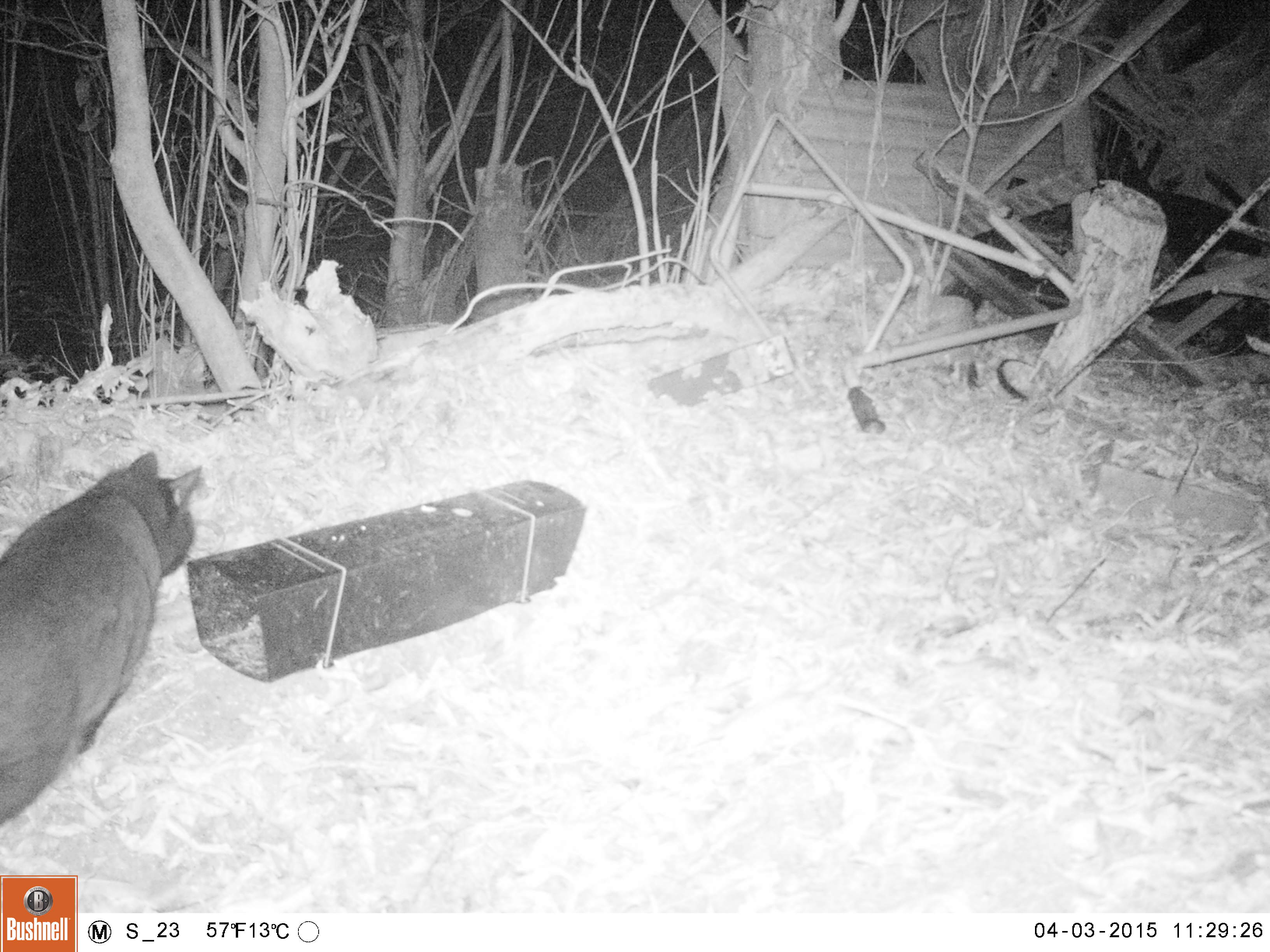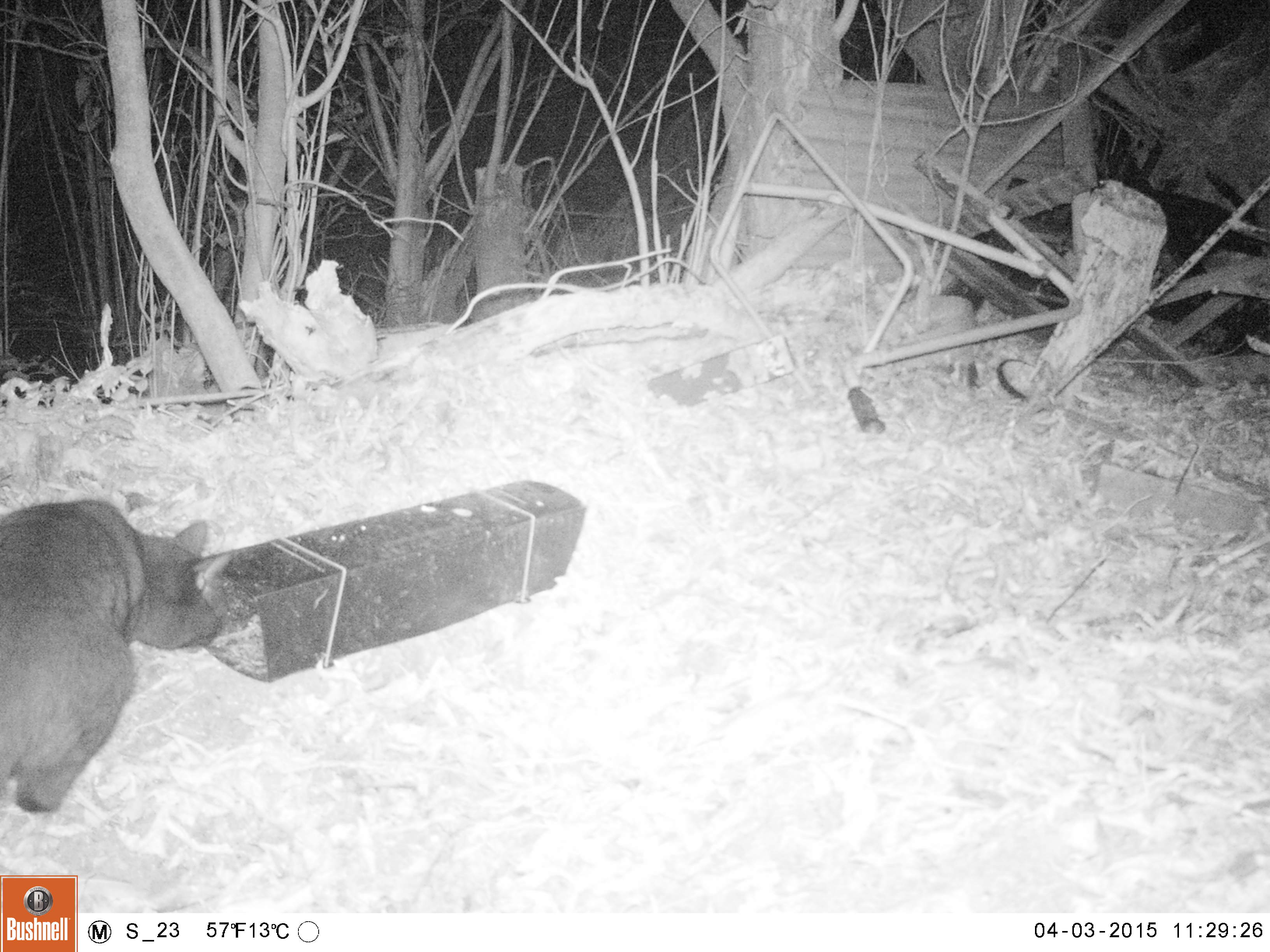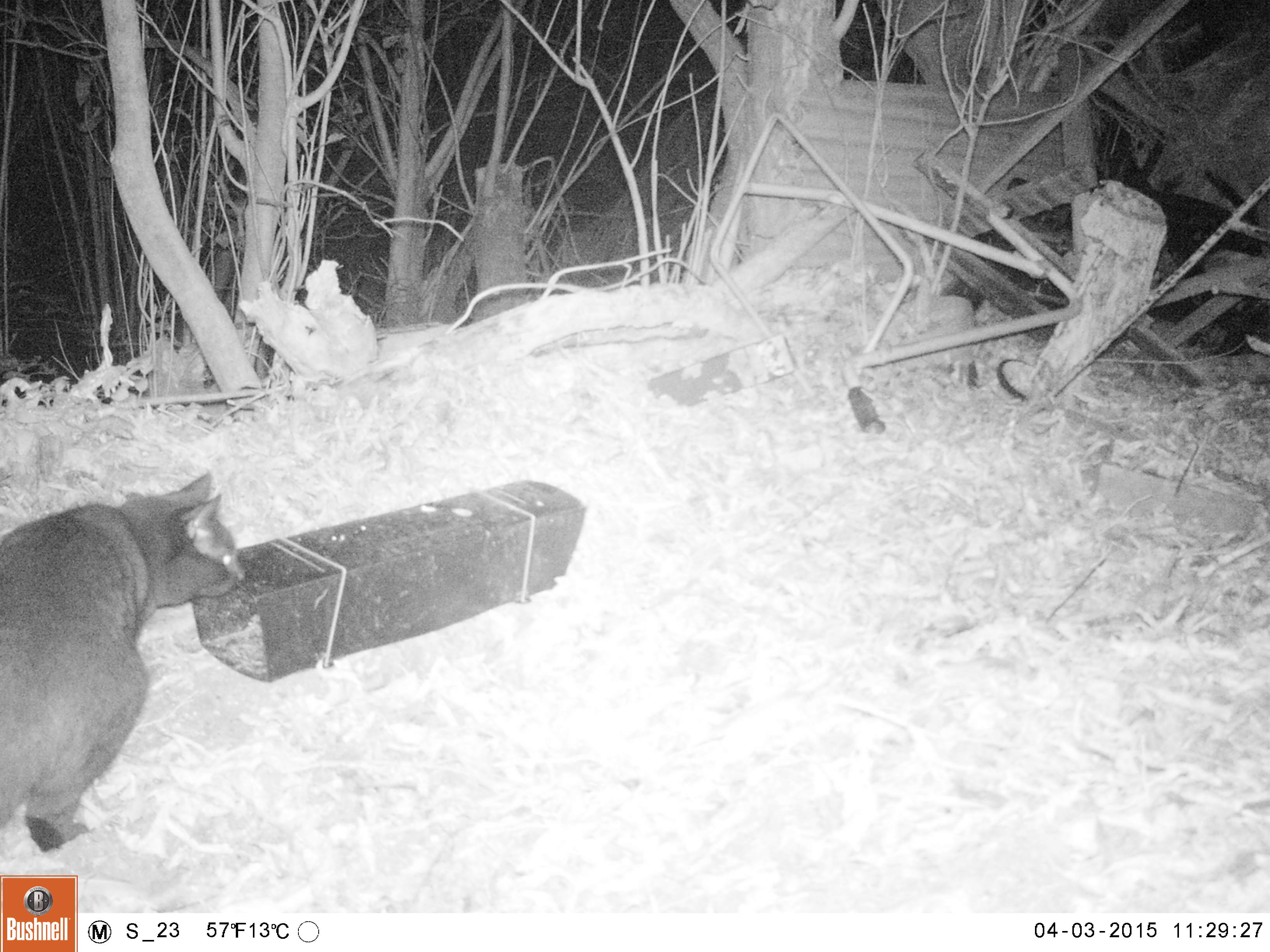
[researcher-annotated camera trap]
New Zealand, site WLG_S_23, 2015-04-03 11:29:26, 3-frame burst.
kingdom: Animalia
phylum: Chordata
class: Mammalia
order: Carnivora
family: Felidae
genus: Felis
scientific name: Felis catus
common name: domestic cat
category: cat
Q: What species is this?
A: Cat (domestic cat) (Felis catus).